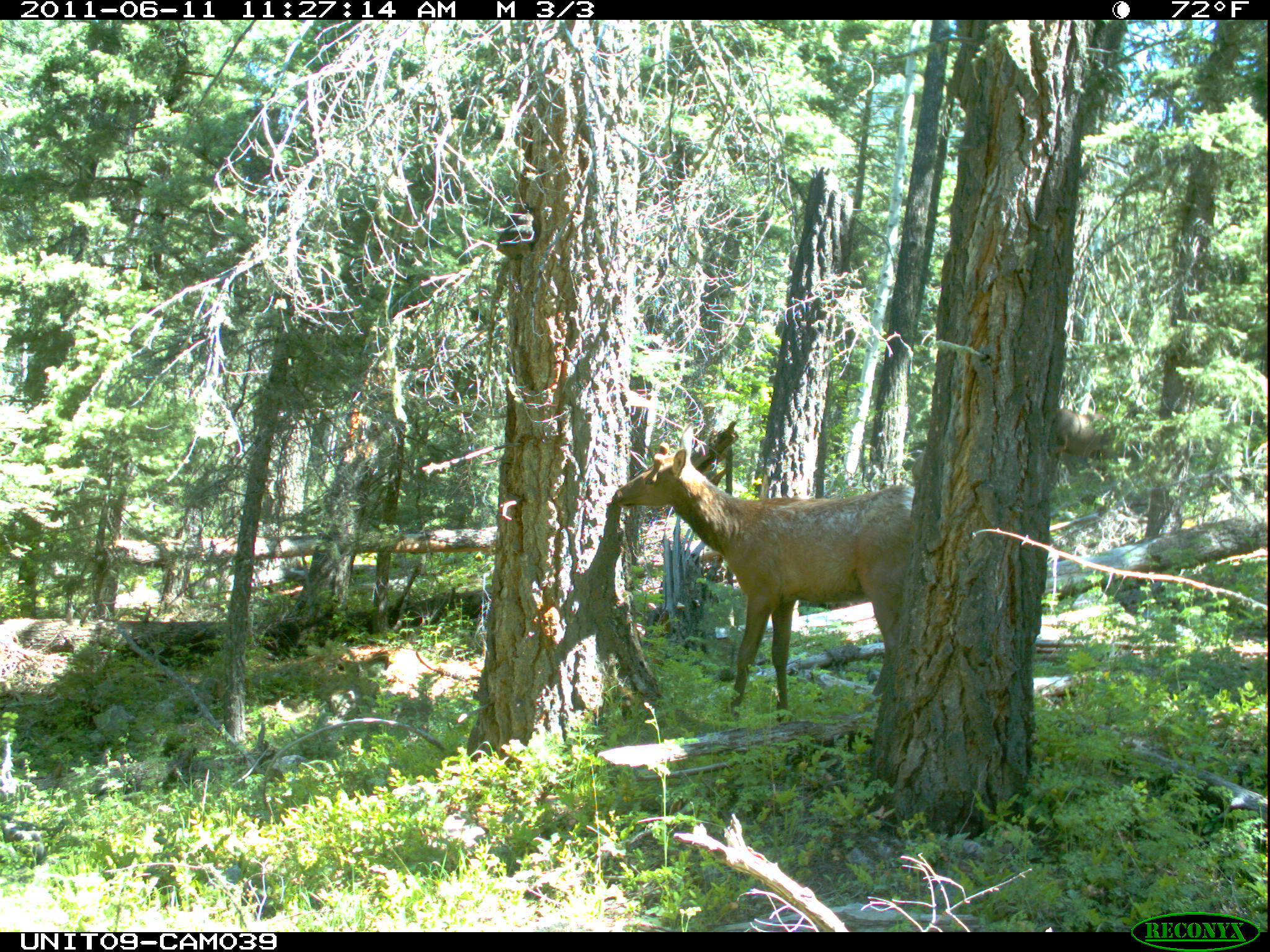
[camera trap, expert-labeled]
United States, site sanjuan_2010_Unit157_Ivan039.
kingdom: Animalia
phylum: Chordata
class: Mammalia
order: Artiodactyla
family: Cervidae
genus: Cervus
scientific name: Cervus elaphus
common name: red deer